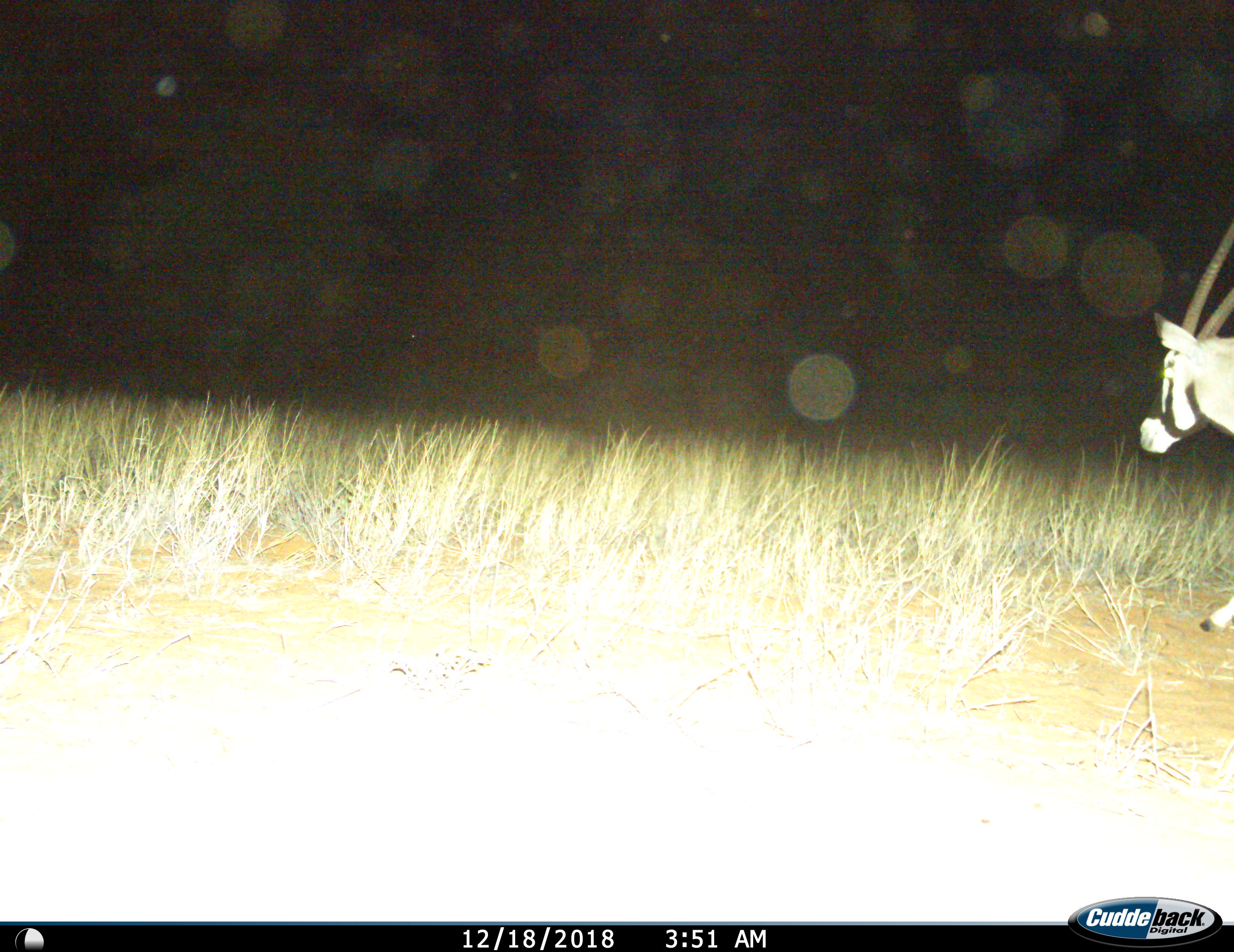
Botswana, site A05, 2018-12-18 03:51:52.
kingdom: Animalia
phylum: Chordata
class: Mammalia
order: Artiodactyla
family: Bovidae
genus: Oryx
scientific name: Oryx gazella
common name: gemsbok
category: gemsbokoryx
Gemsbokoryx (gemsbok) (Oryx gazella), count 1. Behavior (volunteer vote fractions): standing 0%, resting 0%, moving 100%, interacting 0%. Young present (vote fraction): 0%. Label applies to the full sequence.